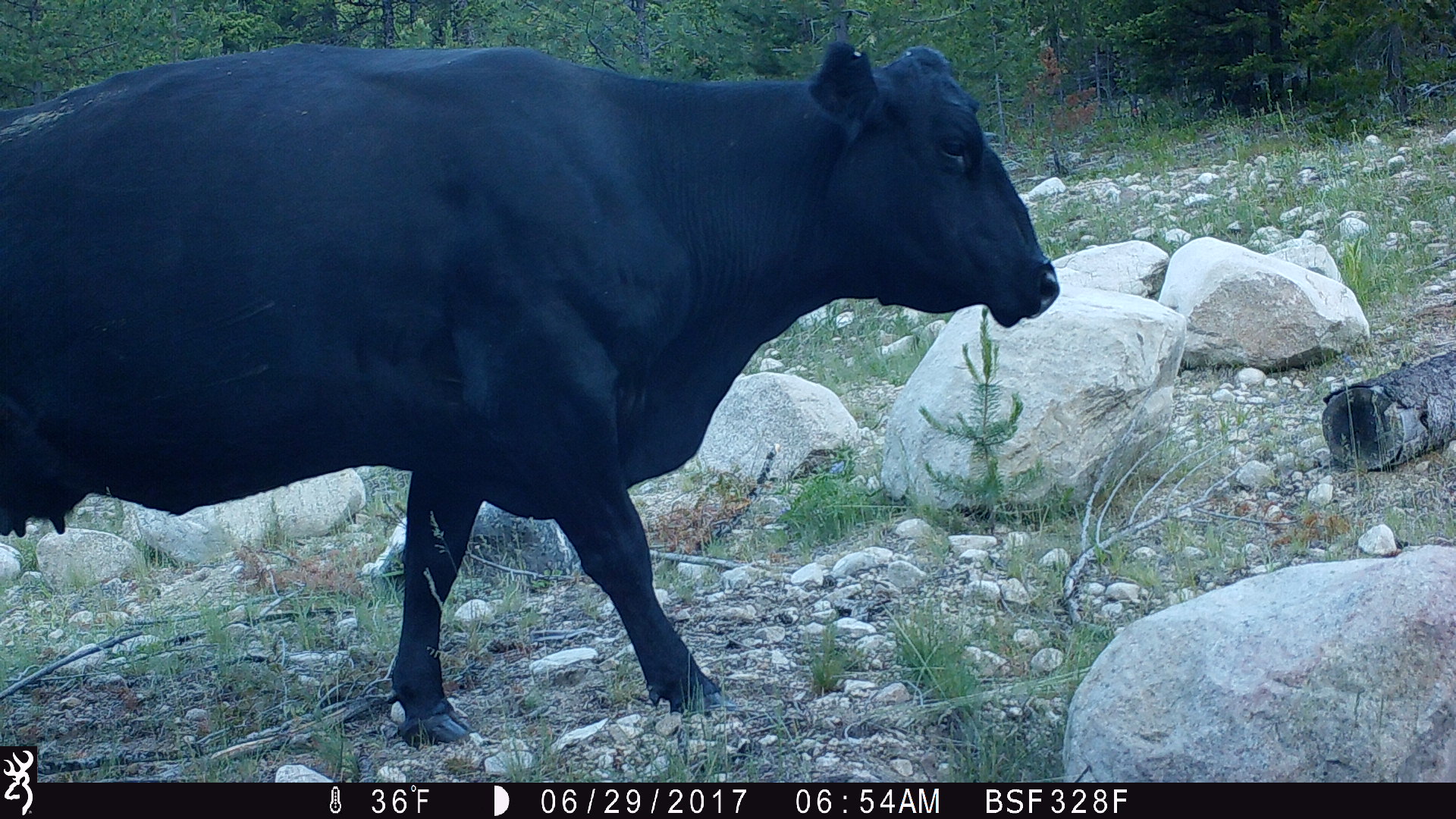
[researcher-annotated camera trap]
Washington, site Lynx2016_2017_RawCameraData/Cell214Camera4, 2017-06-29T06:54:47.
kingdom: Animalia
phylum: Chordata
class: Mammalia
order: Artiodactyla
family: Bovidae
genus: Bos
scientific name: Bos taurus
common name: domestic cattle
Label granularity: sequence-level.